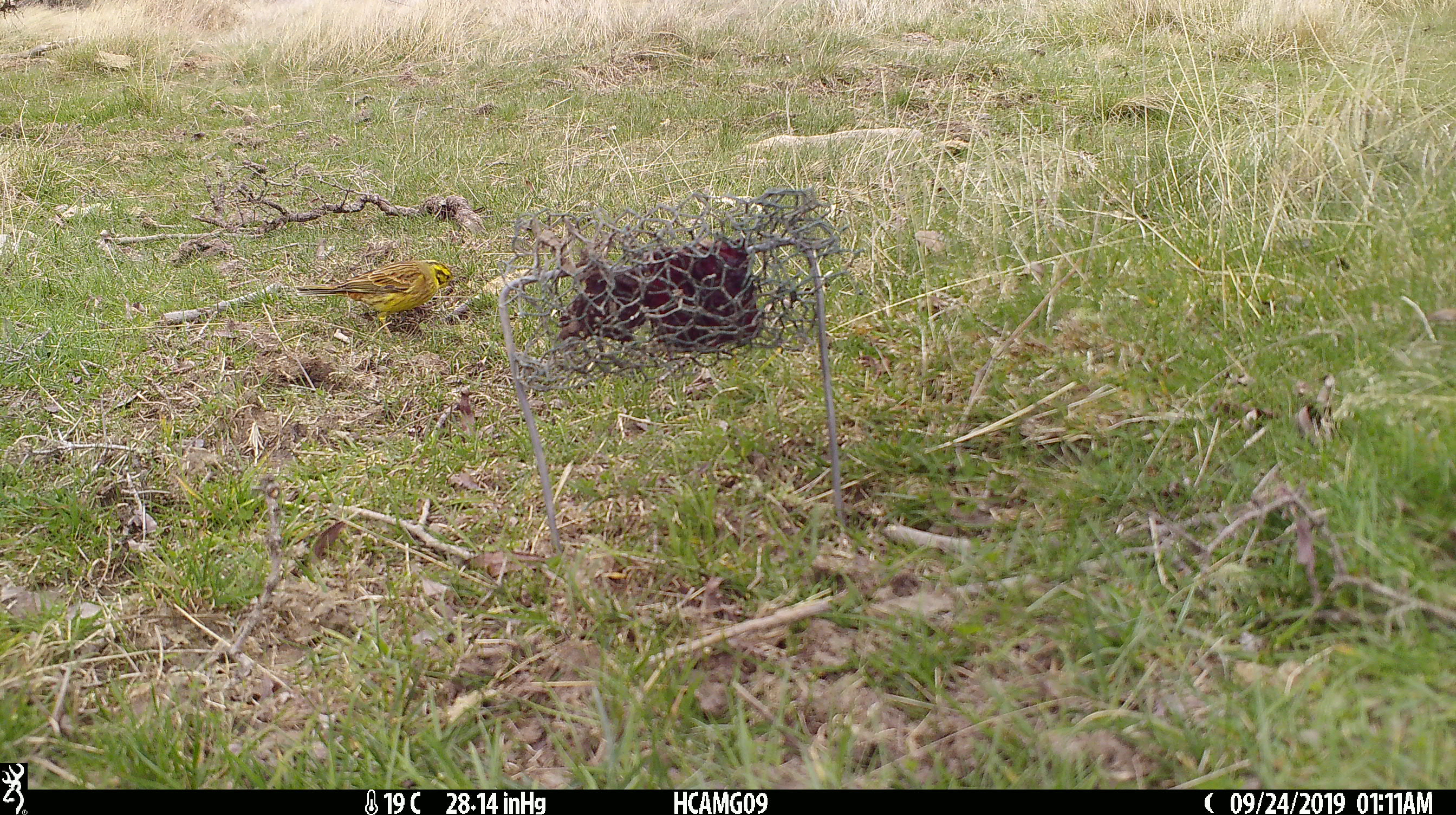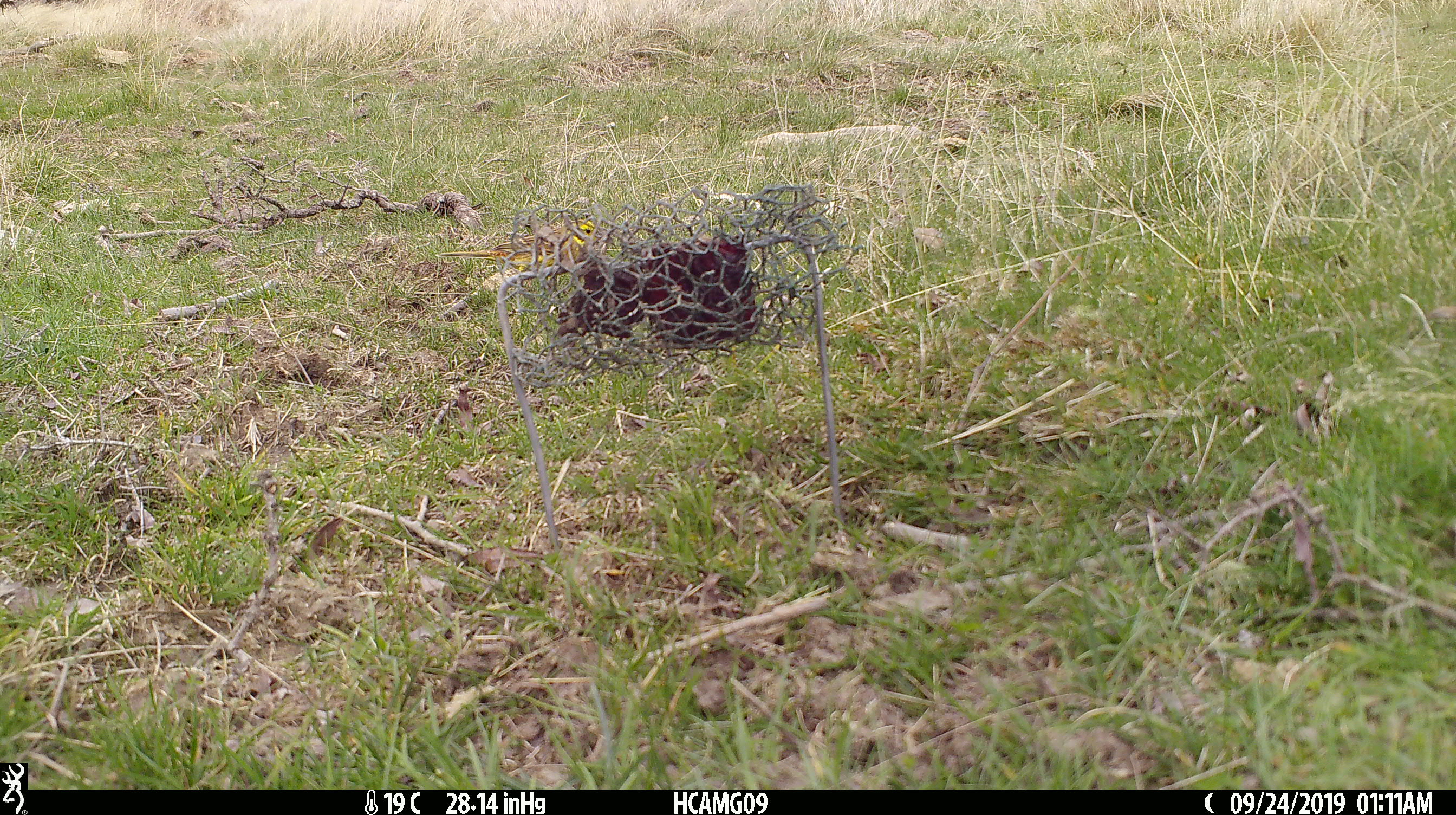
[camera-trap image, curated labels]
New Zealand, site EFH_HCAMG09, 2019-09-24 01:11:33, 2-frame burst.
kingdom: Animalia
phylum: Chordata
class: Aves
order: Passeriformes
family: Emberizidae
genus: Emberiza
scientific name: Emberiza citrinella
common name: yellowhammer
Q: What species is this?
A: Yellowhammer (Emberiza citrinella).